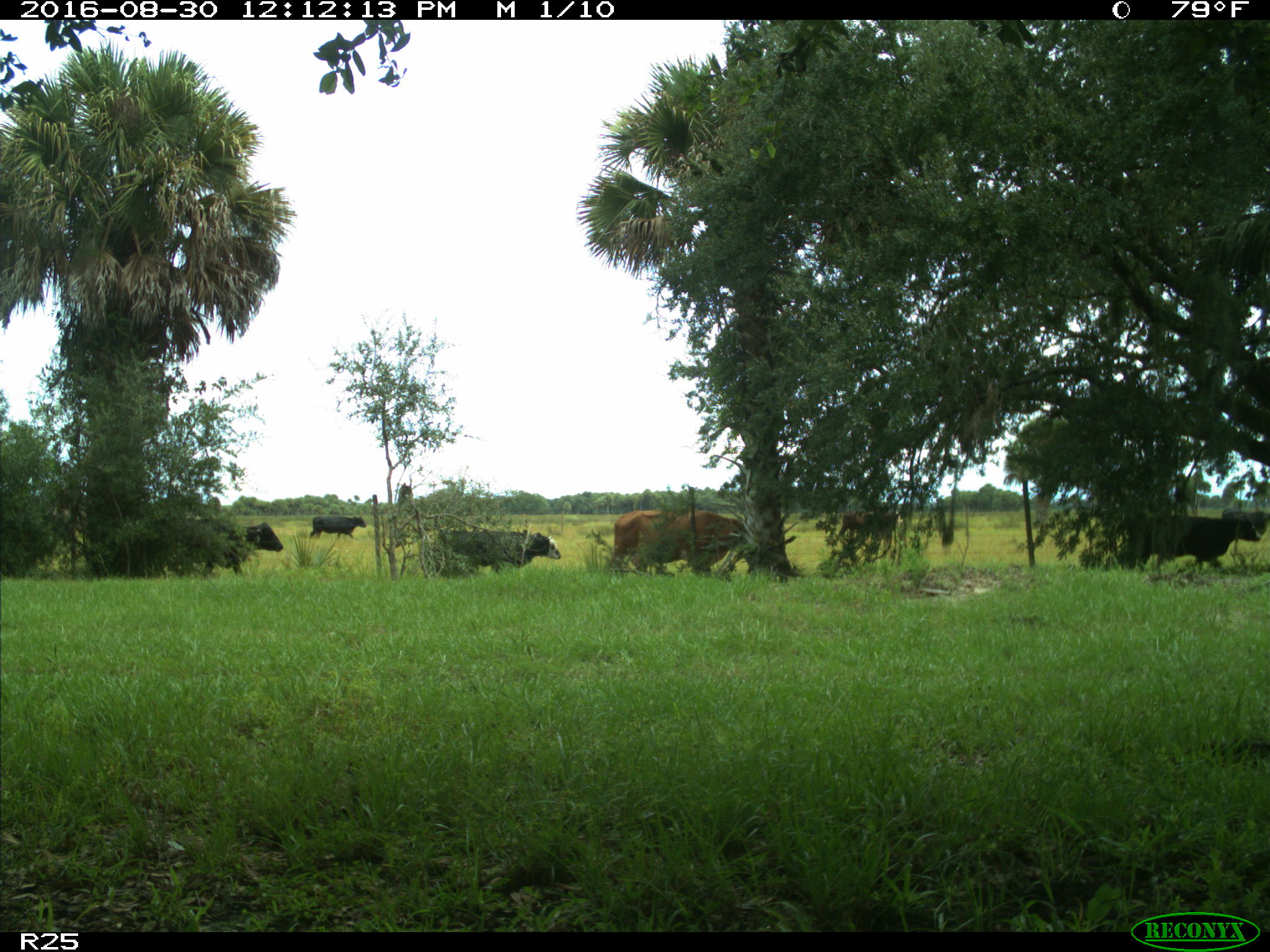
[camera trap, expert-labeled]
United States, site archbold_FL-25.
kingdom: Animalia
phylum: Chordata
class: Mammalia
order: Artiodactyla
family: Bovidae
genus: Bos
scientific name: Bos taurus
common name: domestic cow